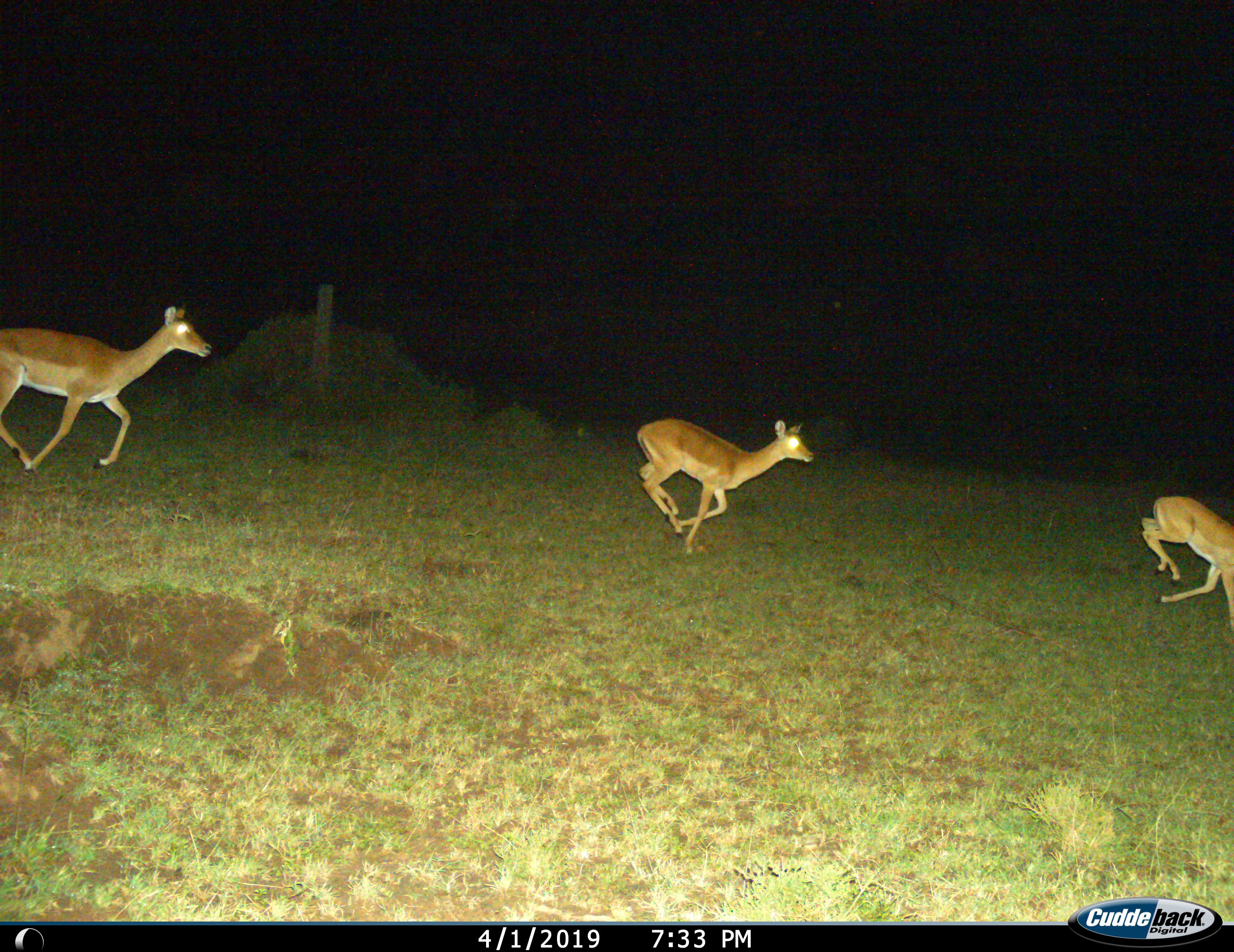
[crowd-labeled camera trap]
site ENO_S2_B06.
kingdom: Animalia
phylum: Chordata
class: Mammalia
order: Artiodactyla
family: Bovidae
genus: Aepyceros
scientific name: Aepyceros melampus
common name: impala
Impala (Aepyceros melampus), count 3. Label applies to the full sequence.